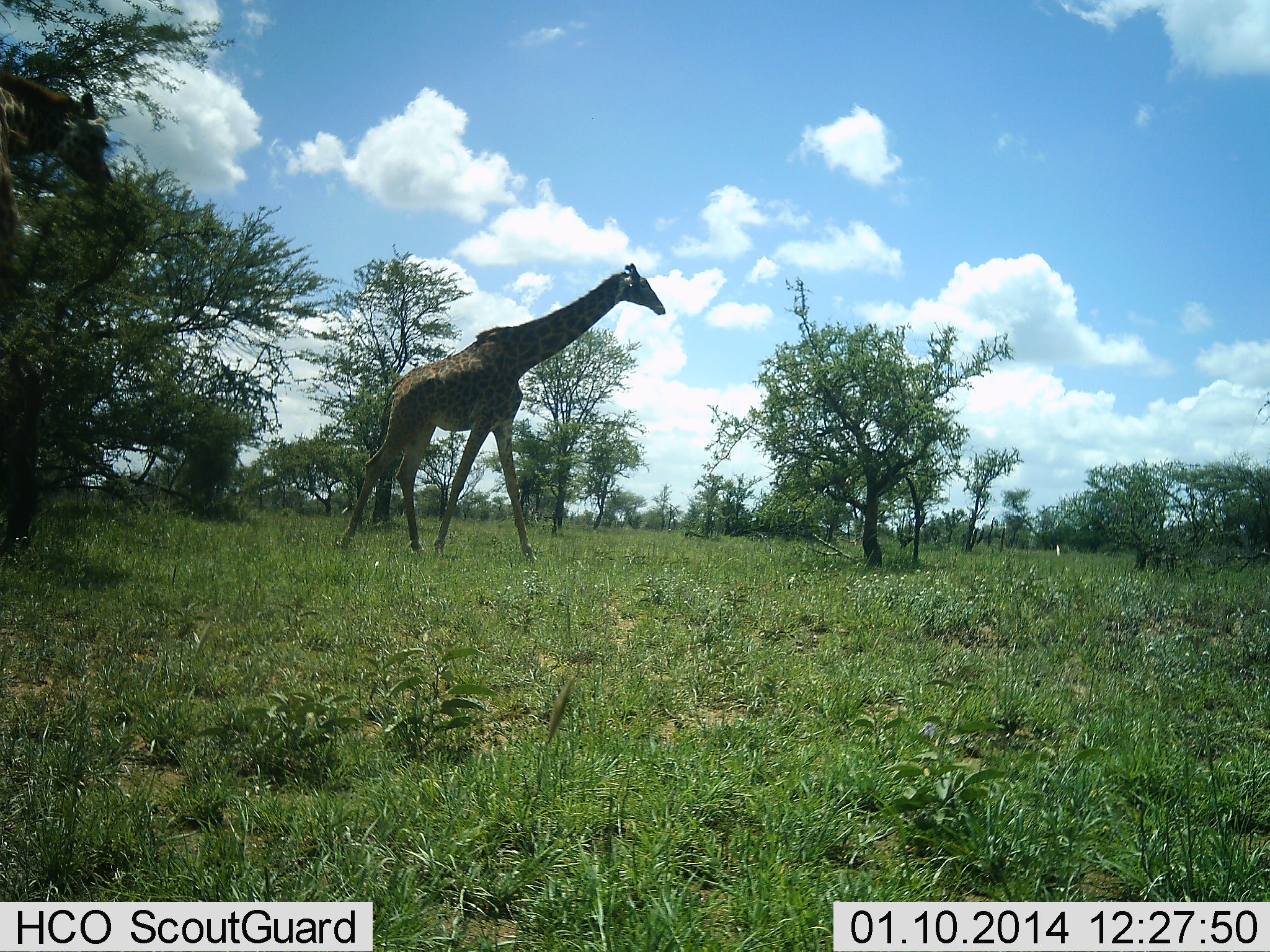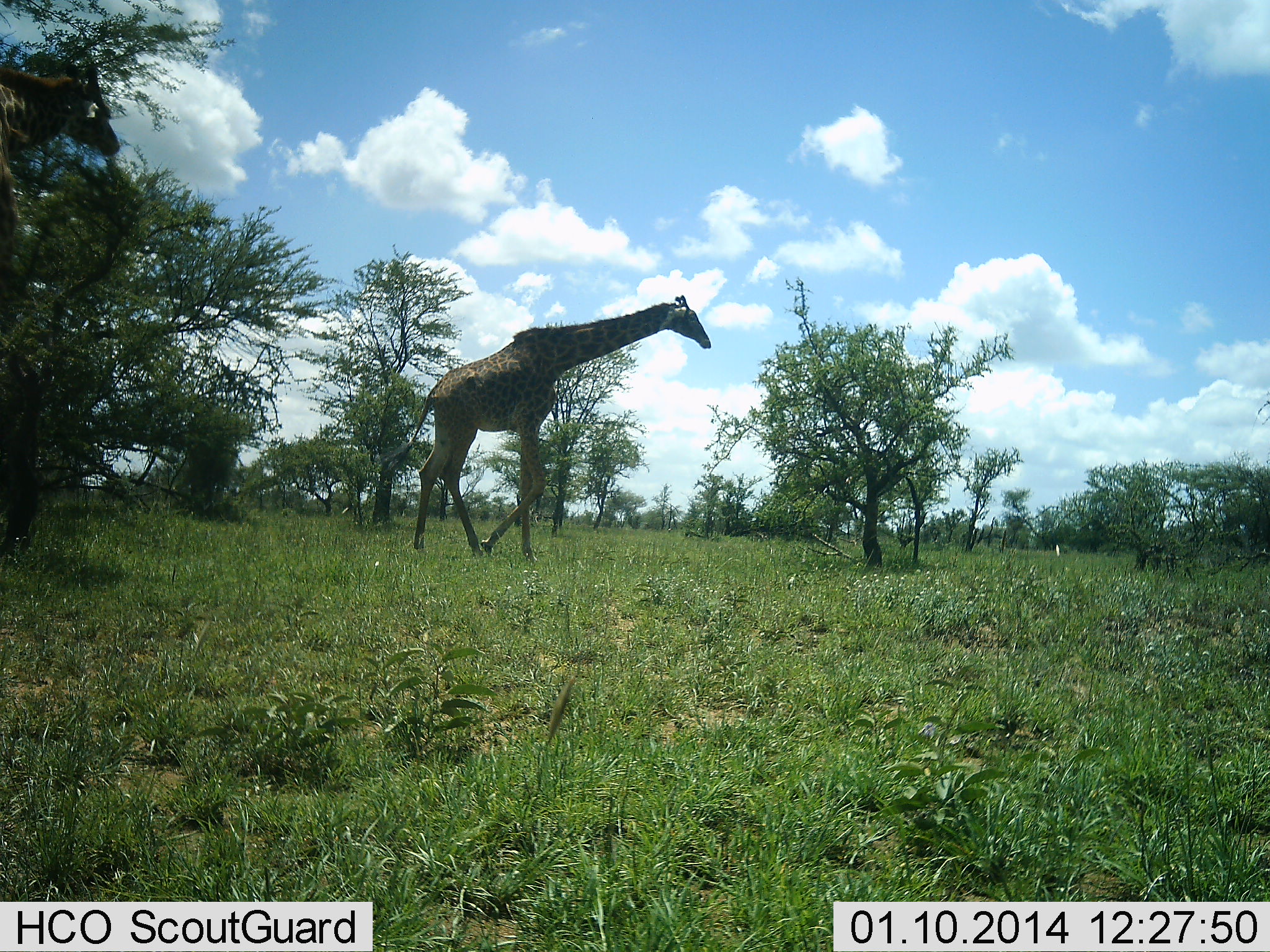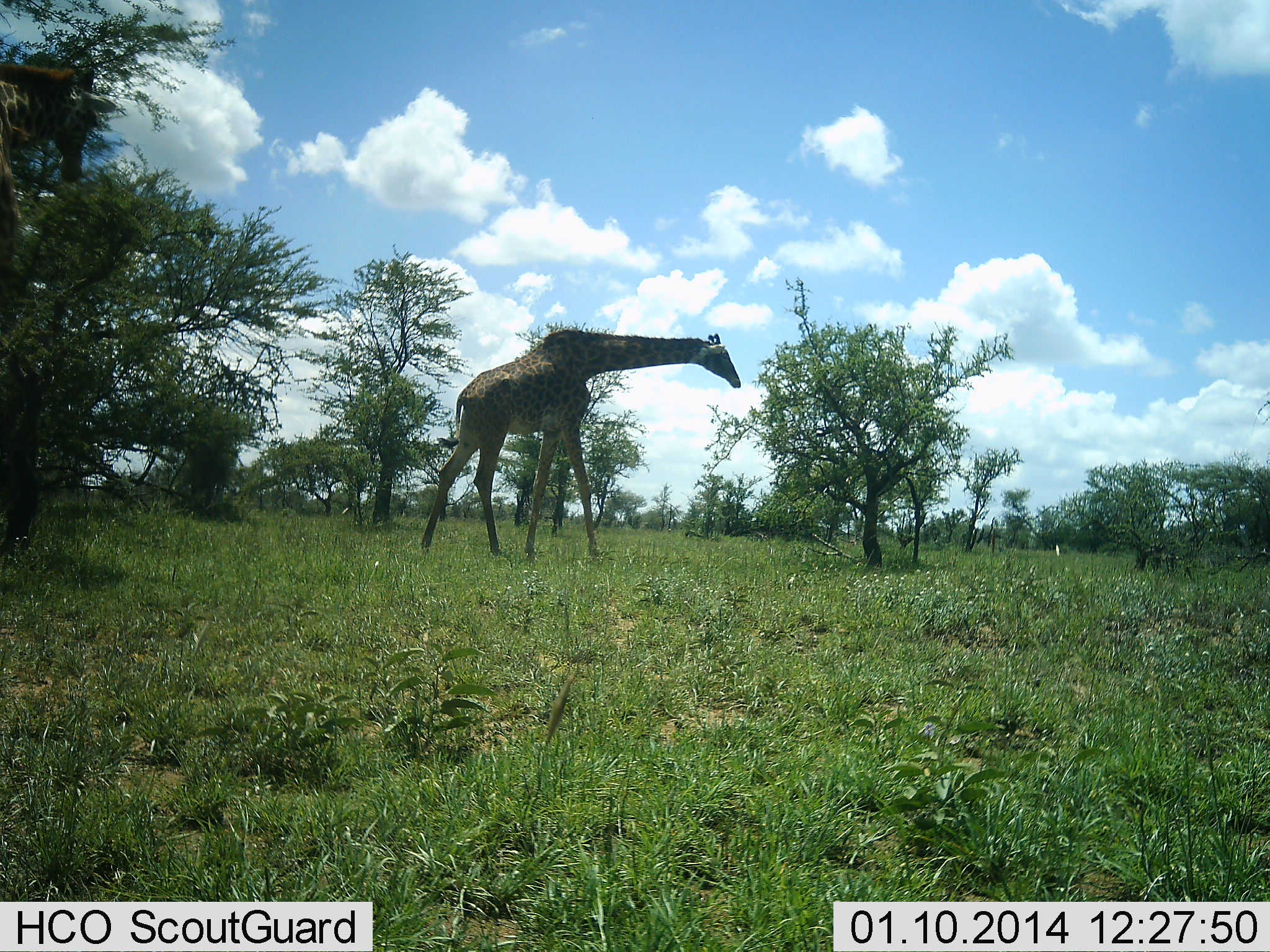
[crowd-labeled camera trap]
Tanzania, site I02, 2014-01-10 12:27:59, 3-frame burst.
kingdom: Animalia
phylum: Chordata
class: Mammalia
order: Artiodactyla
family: Giraffidae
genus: Giraffa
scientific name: Giraffa camelopardalis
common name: giraffe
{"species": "giraffe (Giraffa camelopardalis)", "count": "2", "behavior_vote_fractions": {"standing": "20%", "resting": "0%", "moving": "100%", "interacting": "0%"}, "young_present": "0%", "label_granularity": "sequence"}